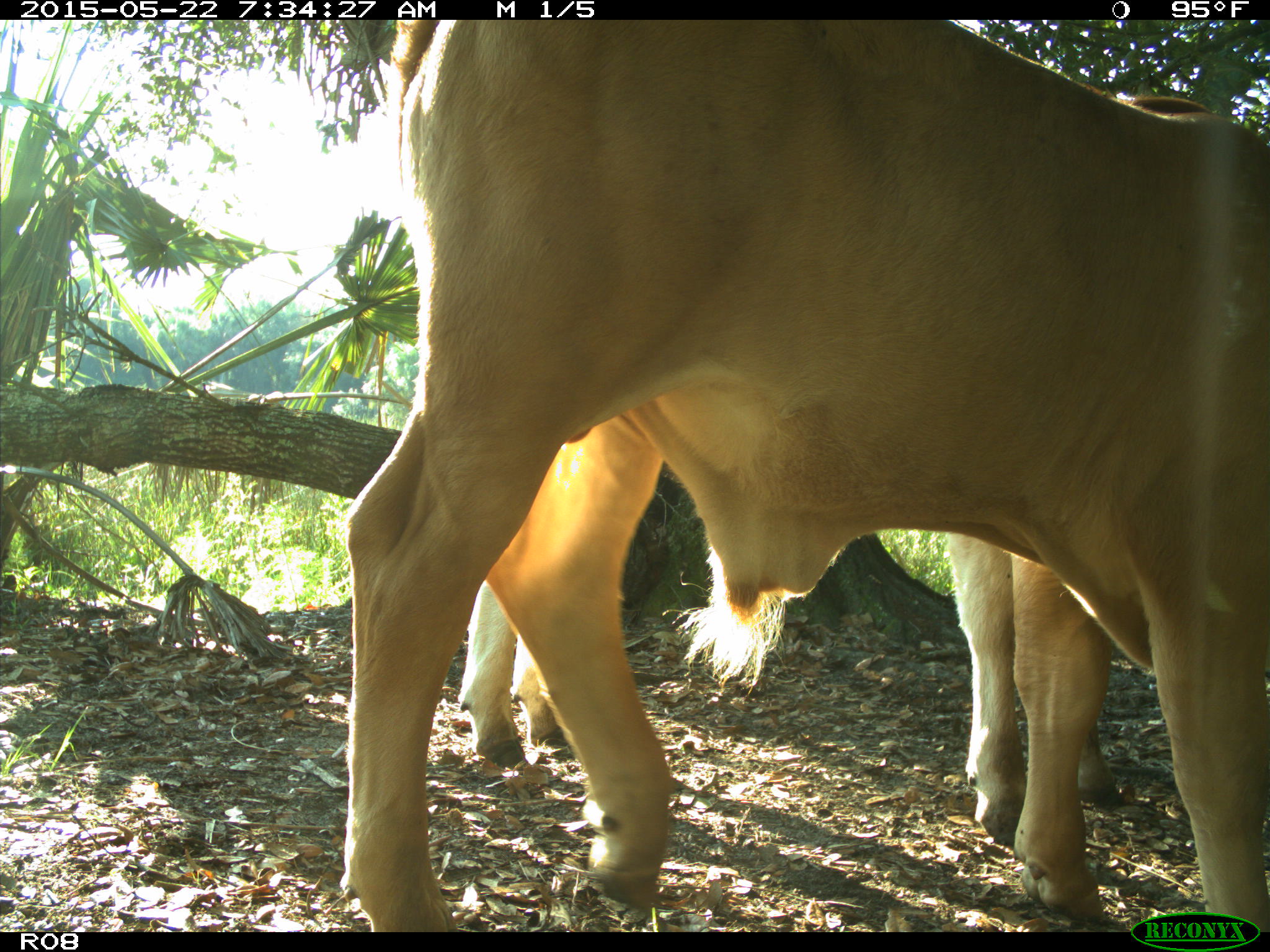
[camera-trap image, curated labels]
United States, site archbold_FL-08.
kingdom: Animalia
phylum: Chordata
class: Mammalia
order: Artiodactyla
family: Bovidae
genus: Bos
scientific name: Bos taurus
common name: domestic cow